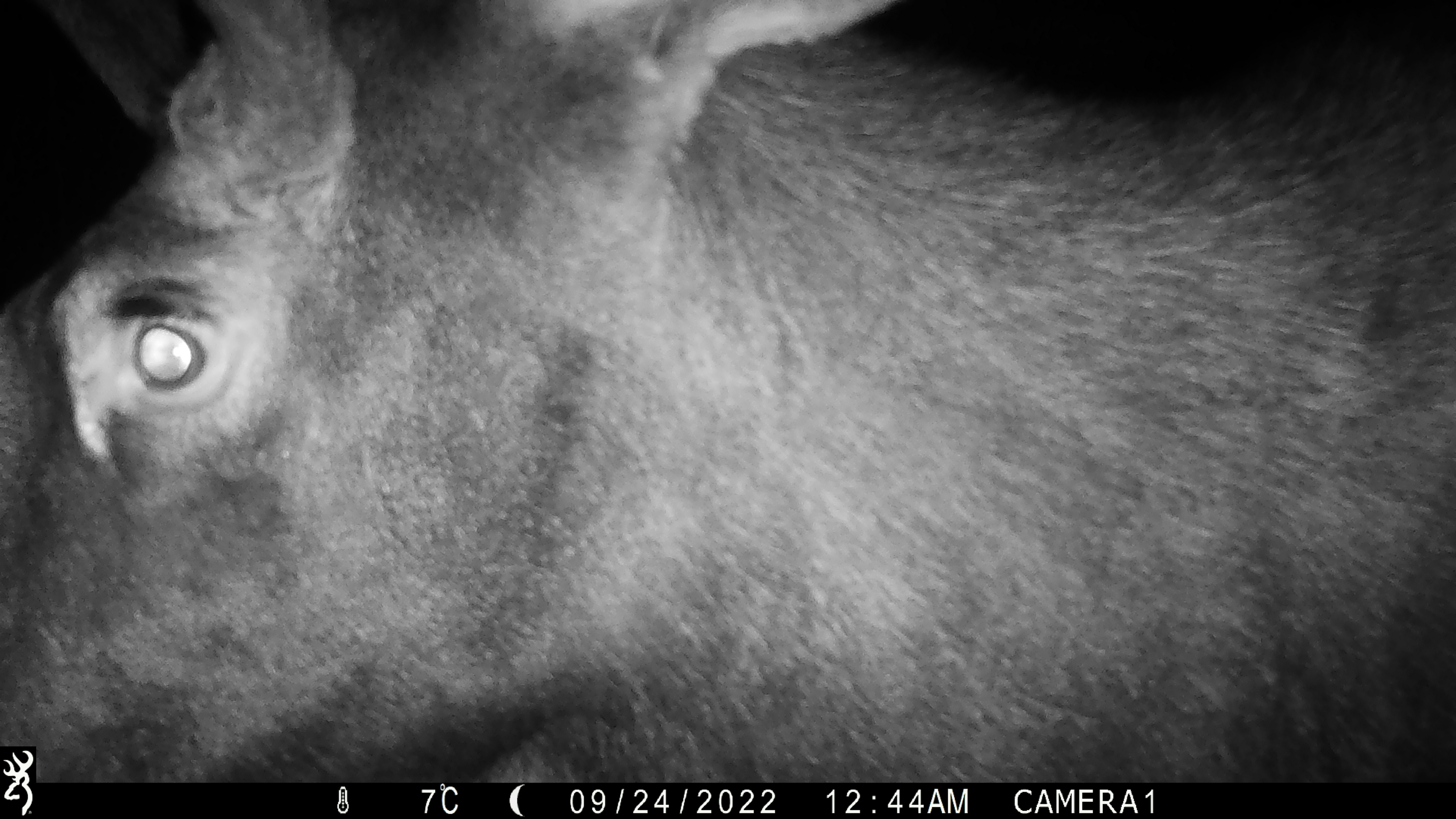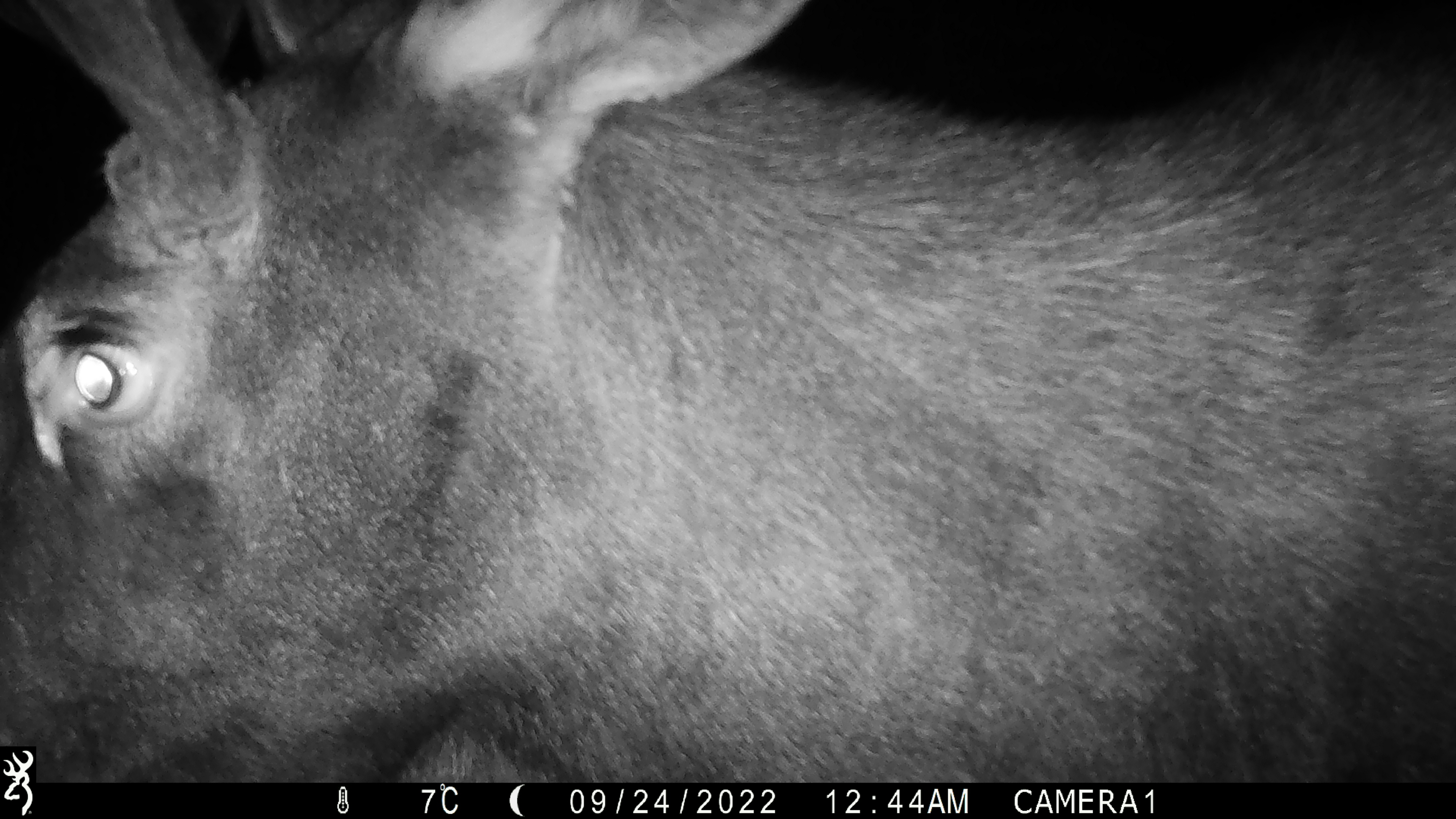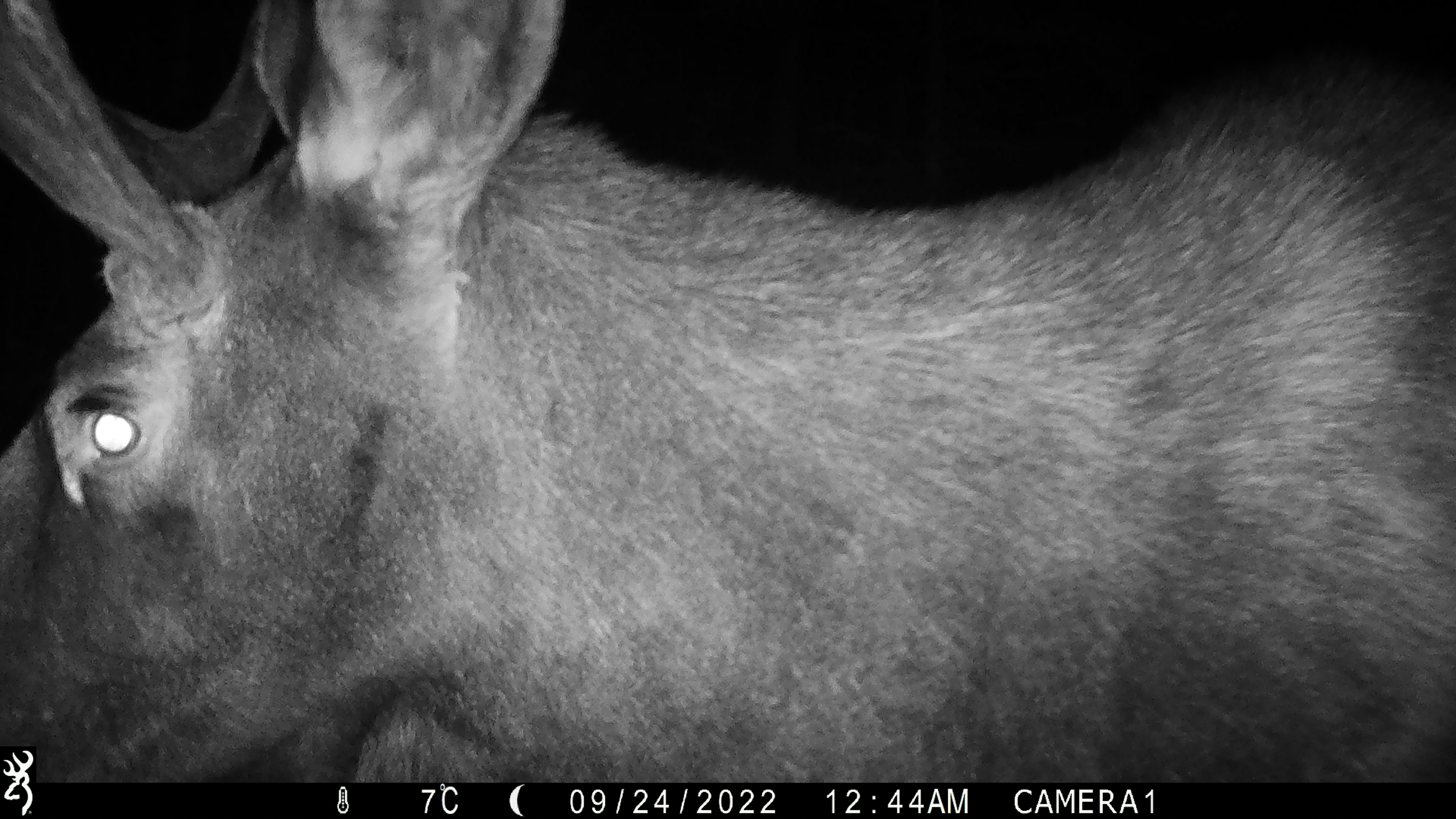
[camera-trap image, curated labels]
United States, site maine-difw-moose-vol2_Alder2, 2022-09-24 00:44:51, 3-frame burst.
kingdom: Animalia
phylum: Chordata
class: Mammalia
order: Artiodactyla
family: Cervidae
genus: Alces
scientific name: Alces alces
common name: moose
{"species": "moose (Alces alces)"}